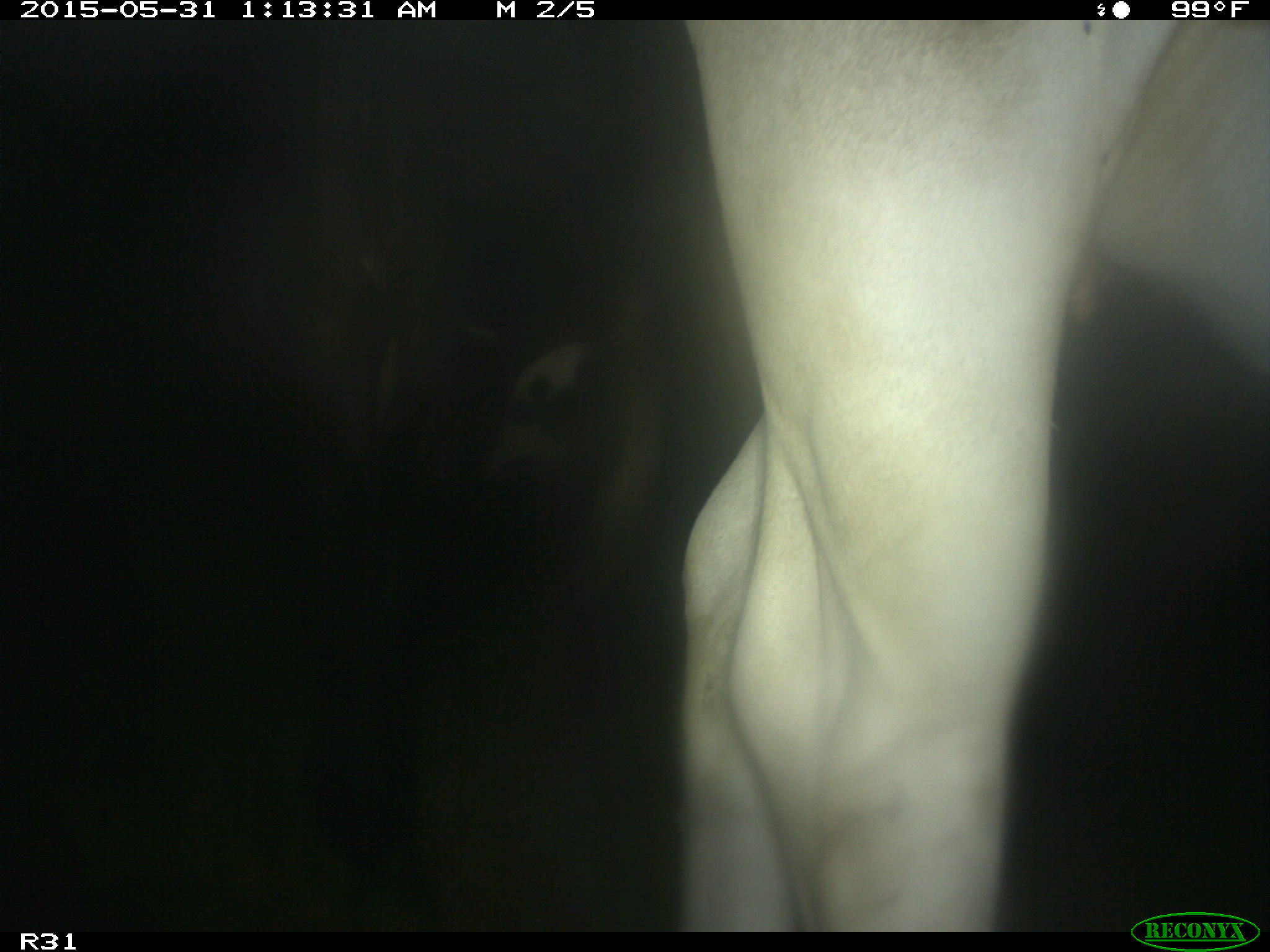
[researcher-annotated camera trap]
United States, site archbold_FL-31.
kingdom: Animalia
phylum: Chordata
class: Mammalia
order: Artiodactyla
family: Bovidae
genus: Bos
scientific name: Bos taurus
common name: domestic cow